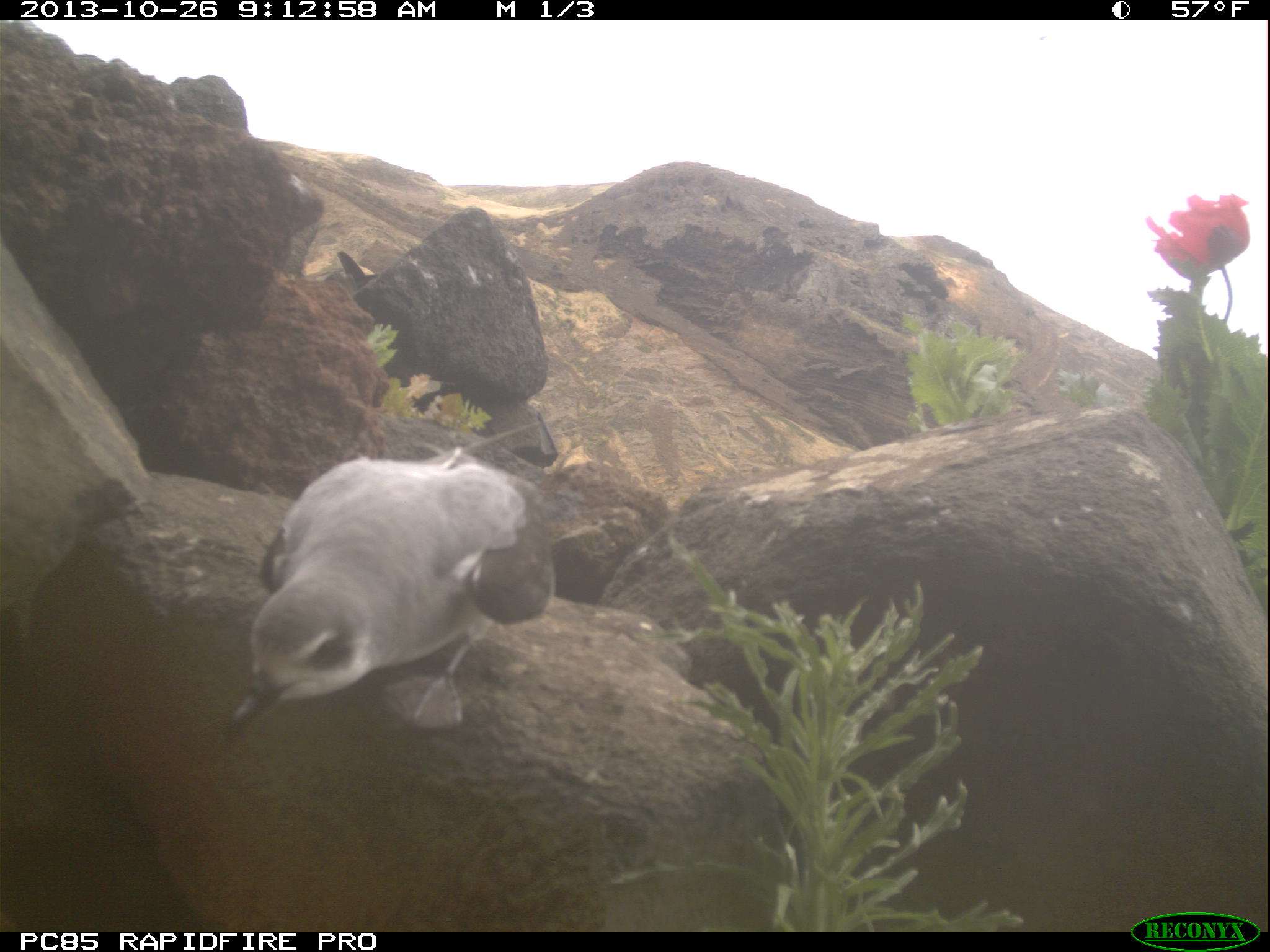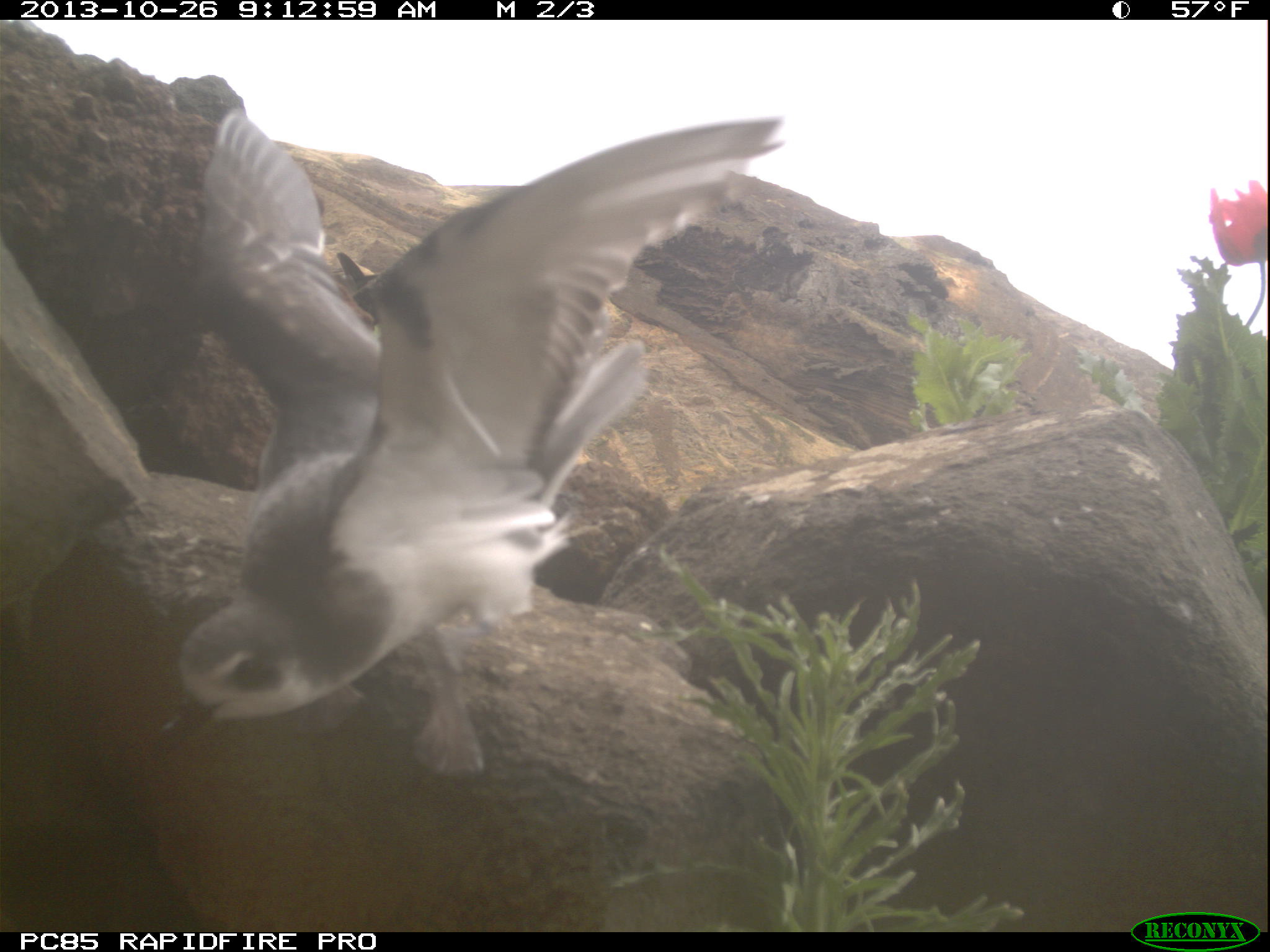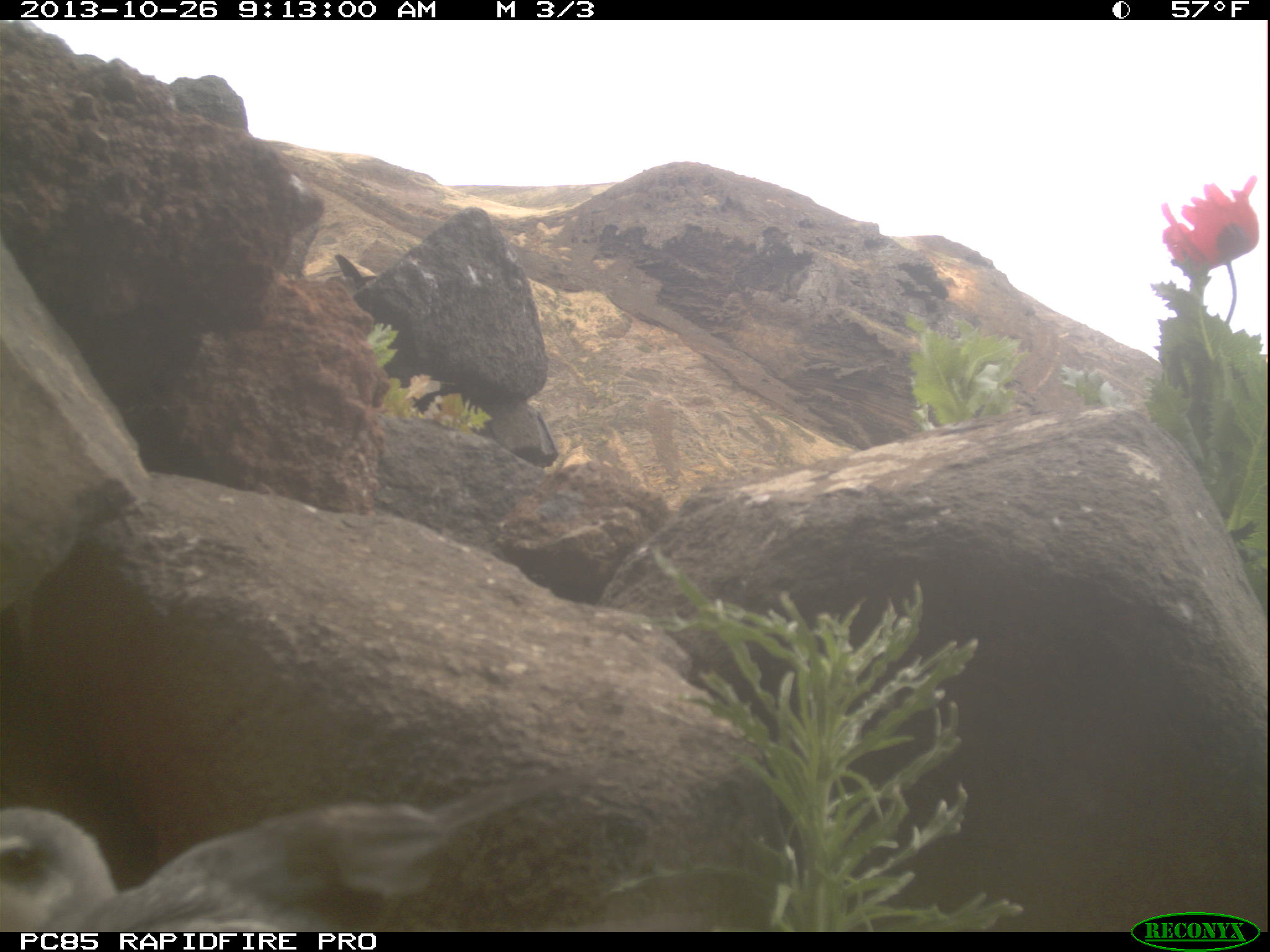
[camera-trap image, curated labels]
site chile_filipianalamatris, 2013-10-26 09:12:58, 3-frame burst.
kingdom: Animalia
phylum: Chordata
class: Aves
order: Procellariiformes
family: Procellariidae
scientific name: Procellariidae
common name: petrel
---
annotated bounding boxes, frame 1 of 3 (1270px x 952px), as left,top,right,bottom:
petrel: 220,442,554,747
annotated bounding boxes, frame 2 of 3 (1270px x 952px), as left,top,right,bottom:
petrel: 166,104,789,775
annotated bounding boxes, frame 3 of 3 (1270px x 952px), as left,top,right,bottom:
petrel: 0,779,563,933